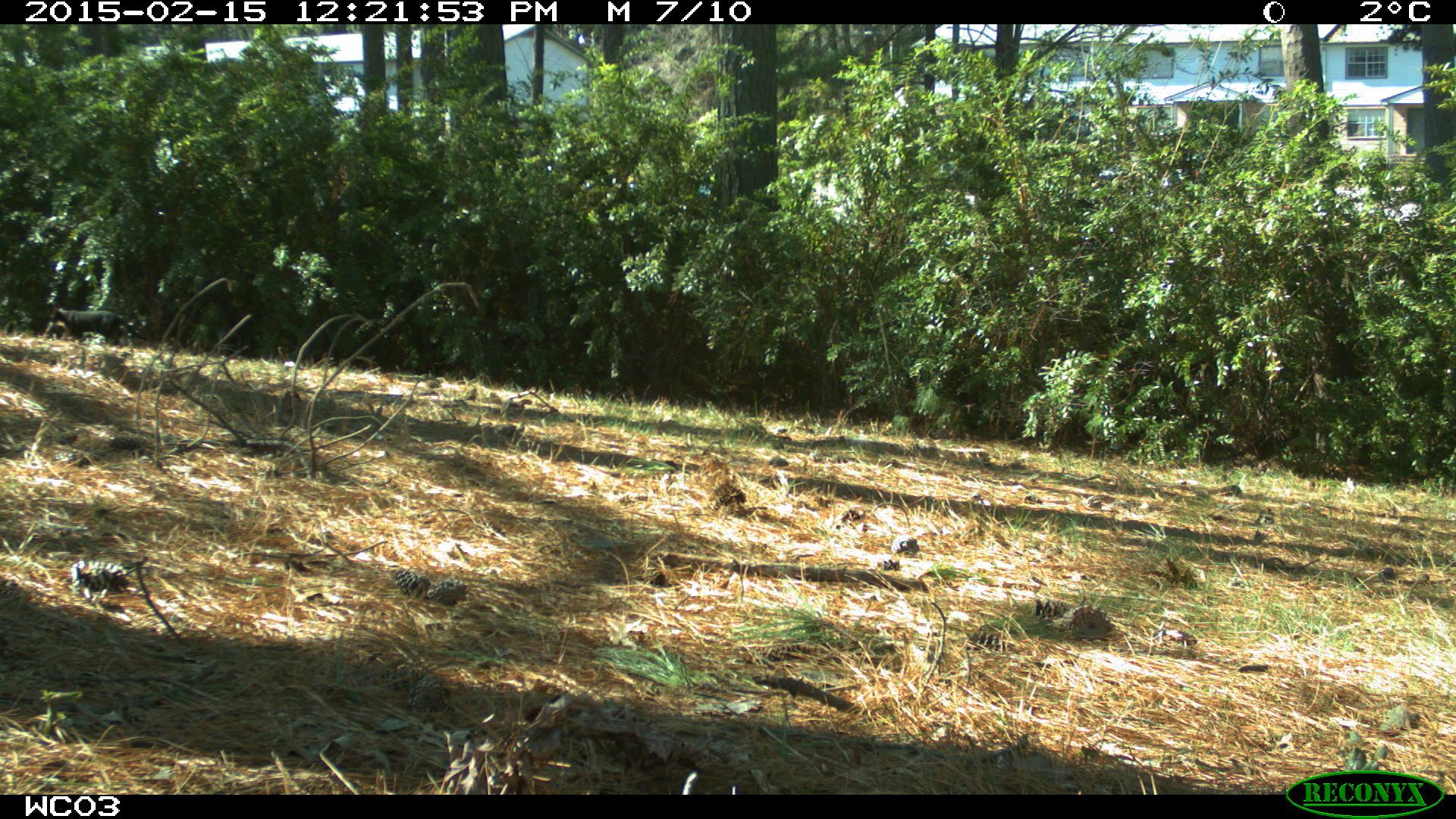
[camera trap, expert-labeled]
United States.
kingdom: Animalia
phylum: Chordata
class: Mammalia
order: Carnivora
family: Felidae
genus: Felis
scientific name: Felis catus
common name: domestic cat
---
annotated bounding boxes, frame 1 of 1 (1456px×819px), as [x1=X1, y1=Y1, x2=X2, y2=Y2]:
Domestic Cat: [x1=30, y1=288, x2=134, y2=361]